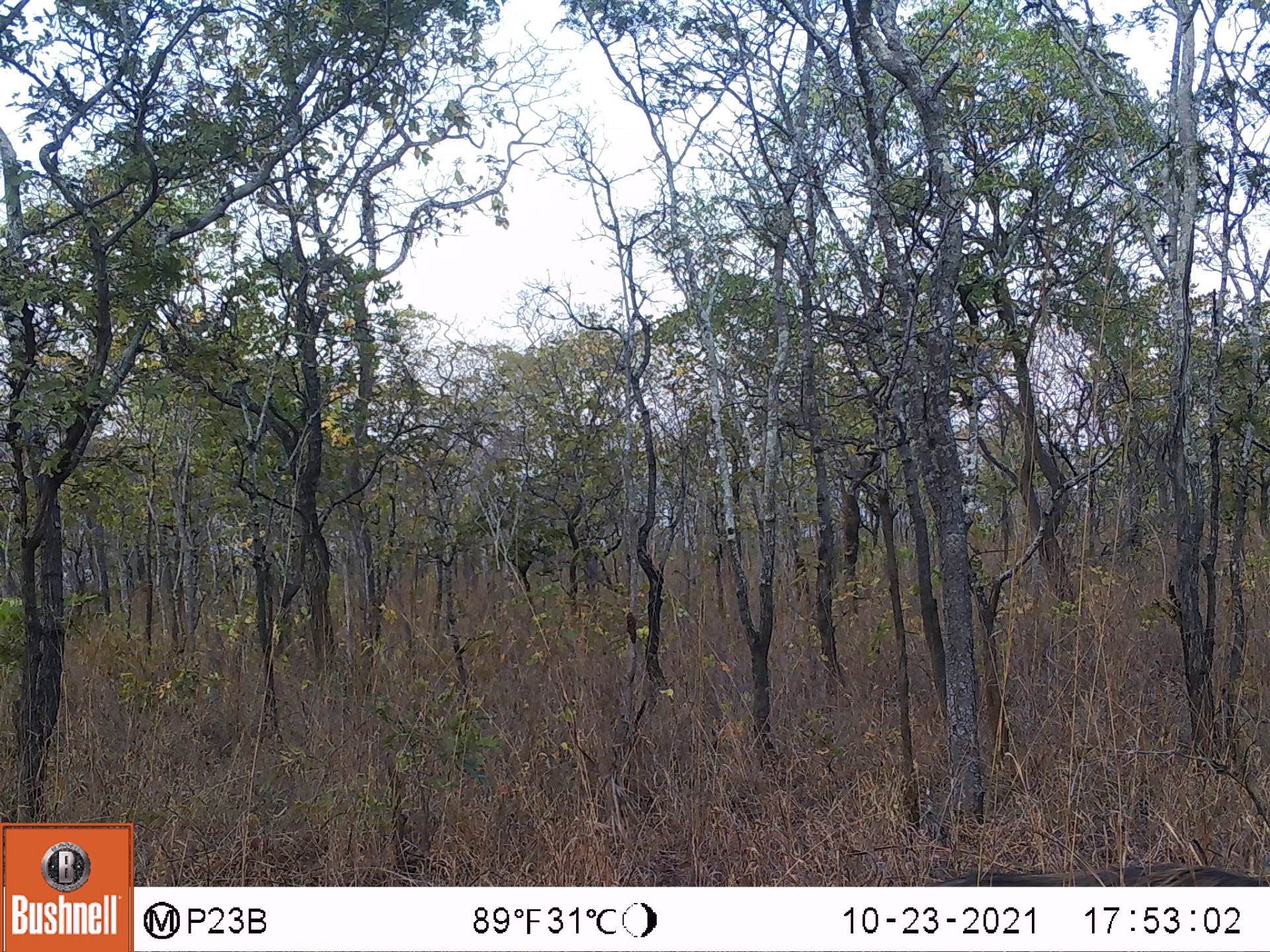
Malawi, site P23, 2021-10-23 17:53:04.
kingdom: Animalia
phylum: Chordata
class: Mammalia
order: Artiodactyla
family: Suidae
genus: Phacochoerus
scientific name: Phacochoerus africanus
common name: common warthog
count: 1